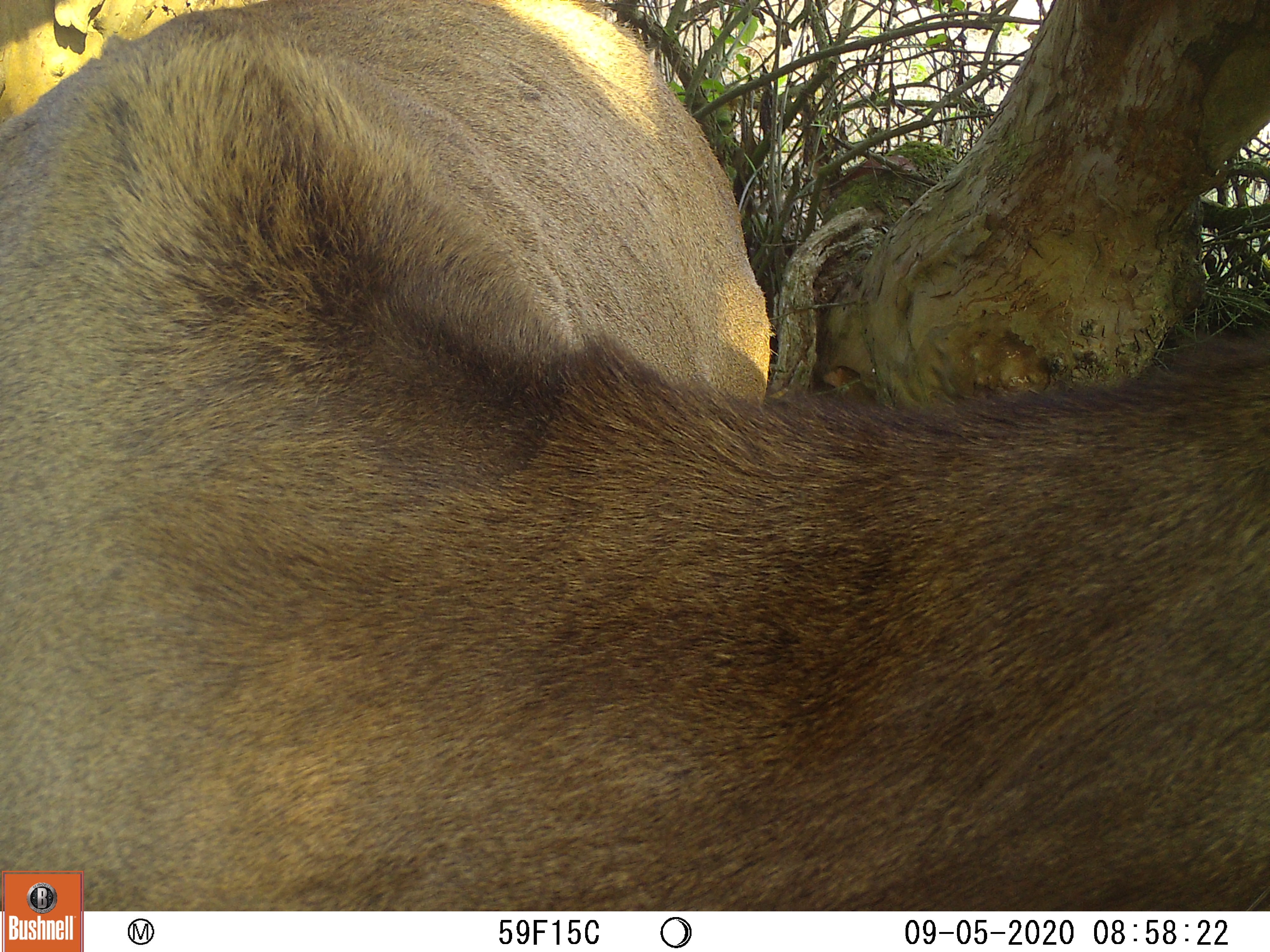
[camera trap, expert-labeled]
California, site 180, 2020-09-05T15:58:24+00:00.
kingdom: Animalia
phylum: Chordata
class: Mammalia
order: Artiodactyla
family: Cervidae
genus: Cervus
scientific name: Cervus canadensis nannodes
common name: tule elk